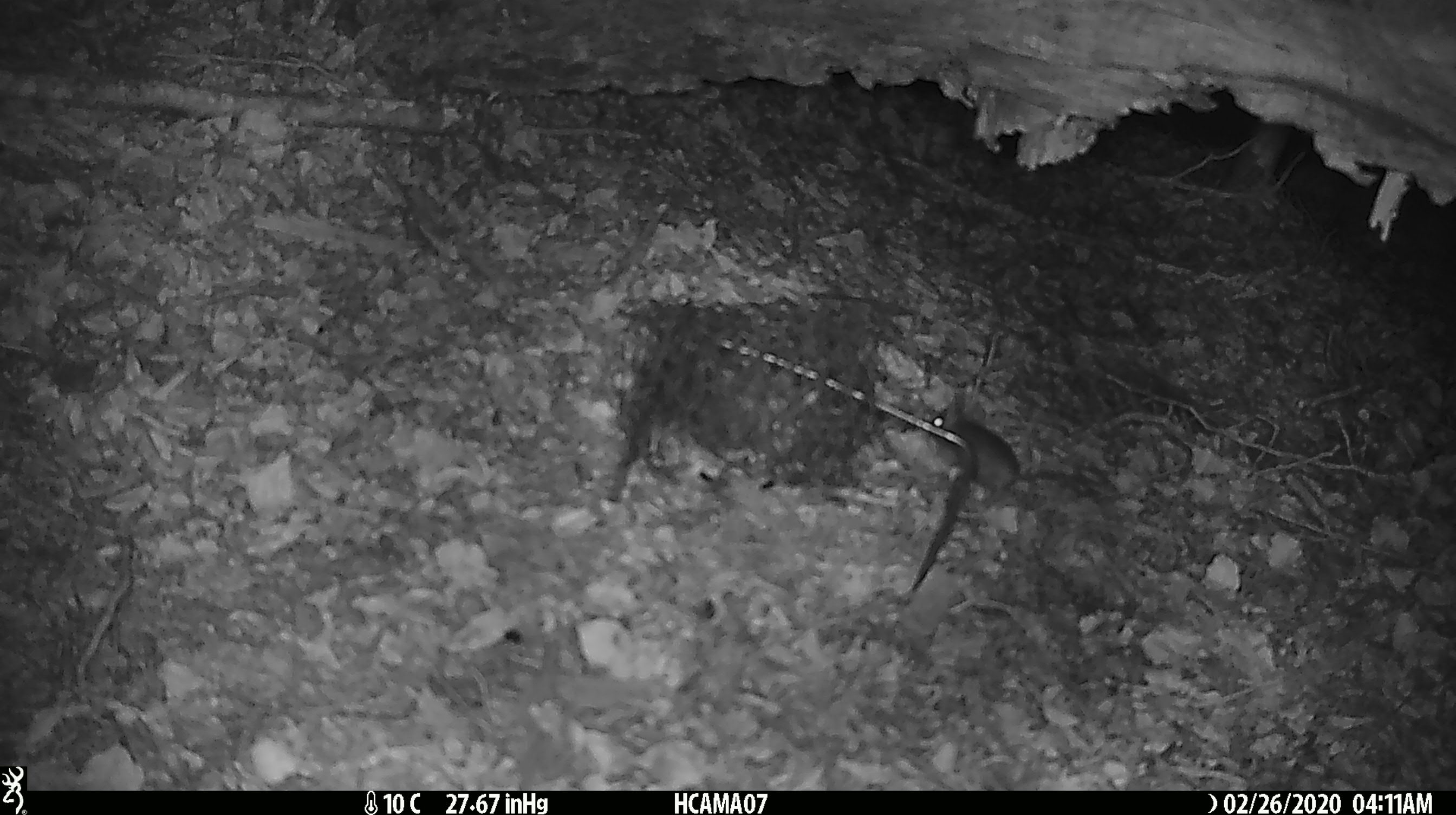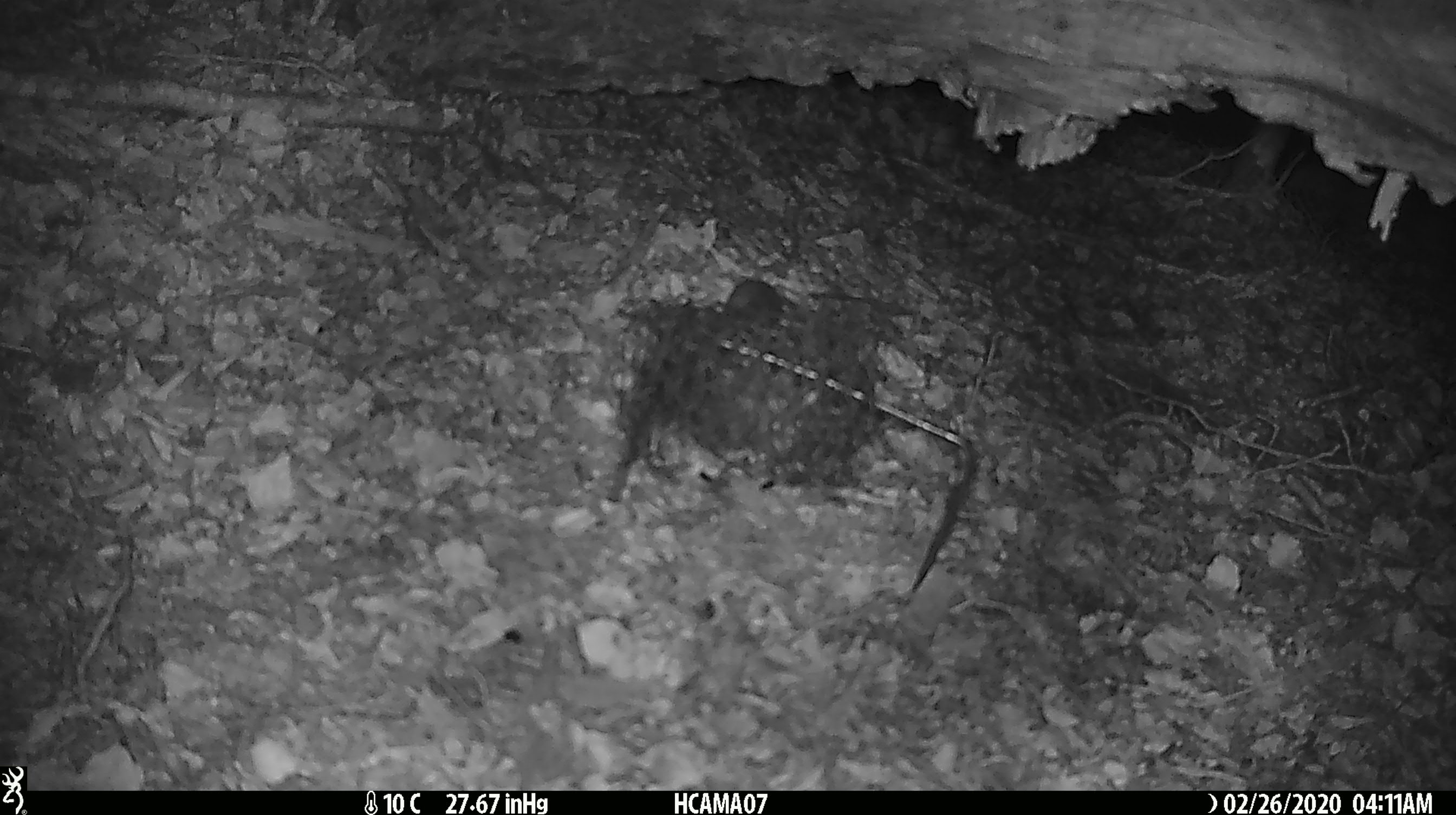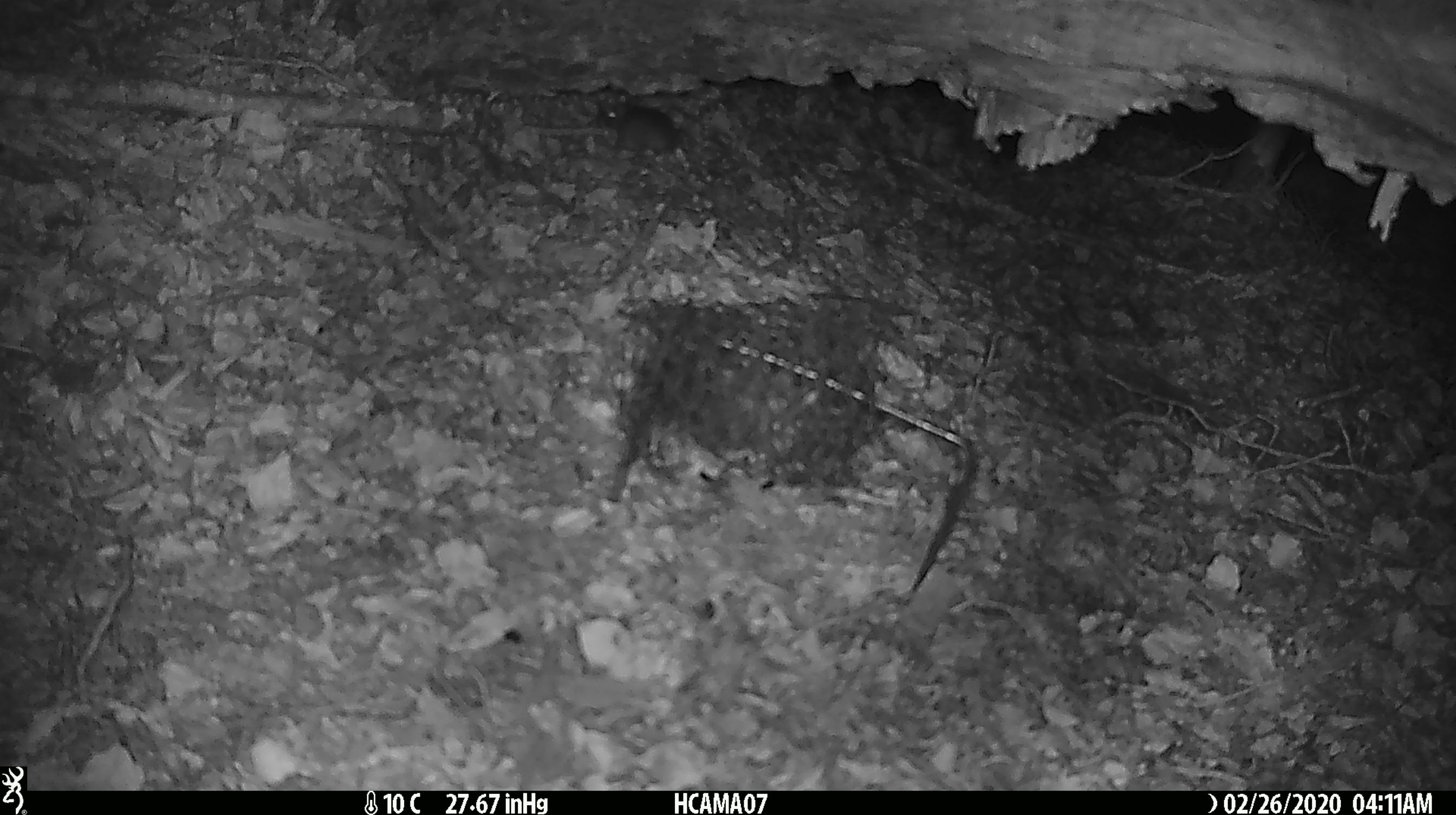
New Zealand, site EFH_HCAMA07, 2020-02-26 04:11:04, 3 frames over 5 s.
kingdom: Animalia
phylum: Chordata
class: Mammalia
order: Rodentia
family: Muridae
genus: Mus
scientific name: Mus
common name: mouse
Mouse (Mus).